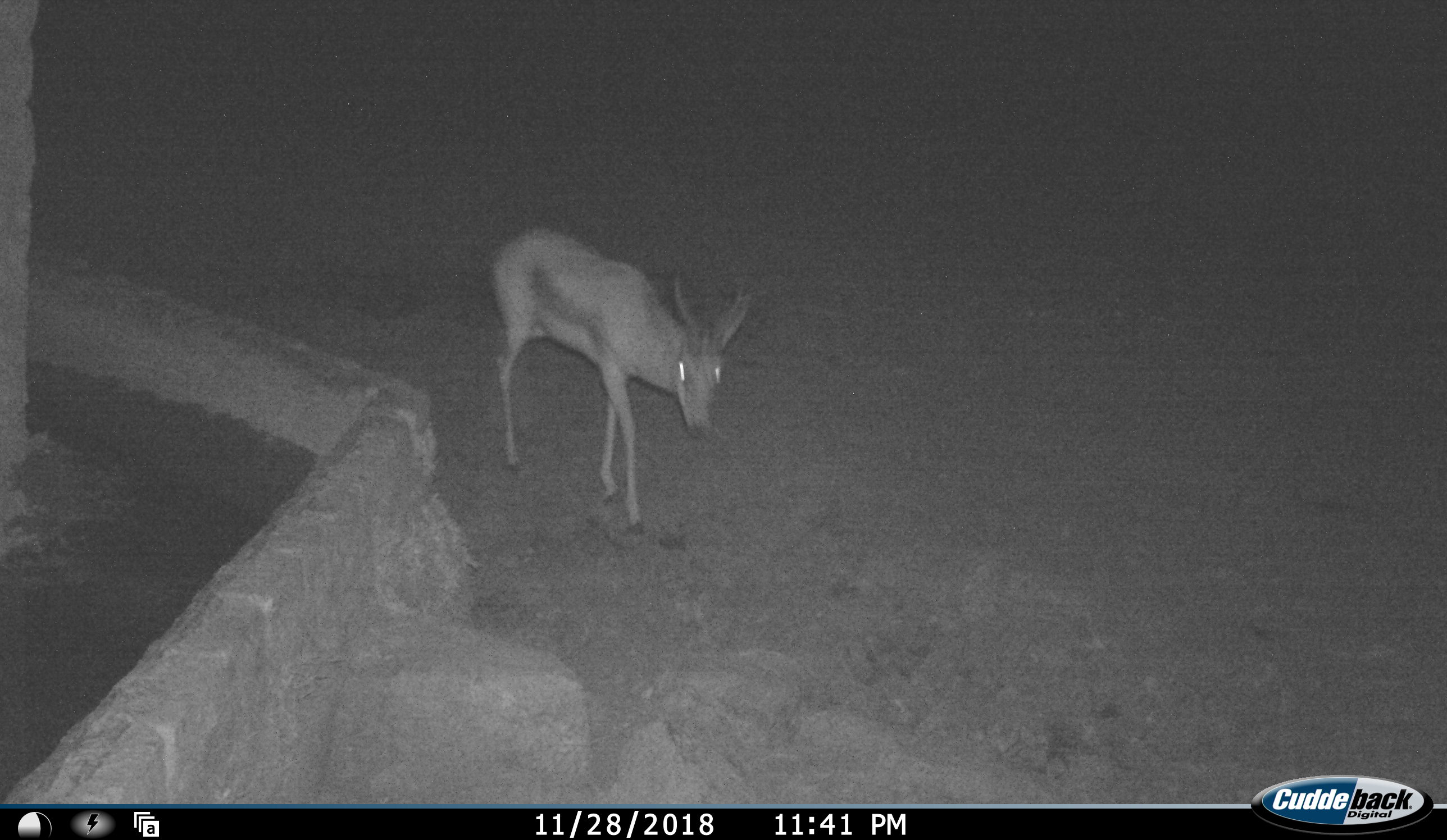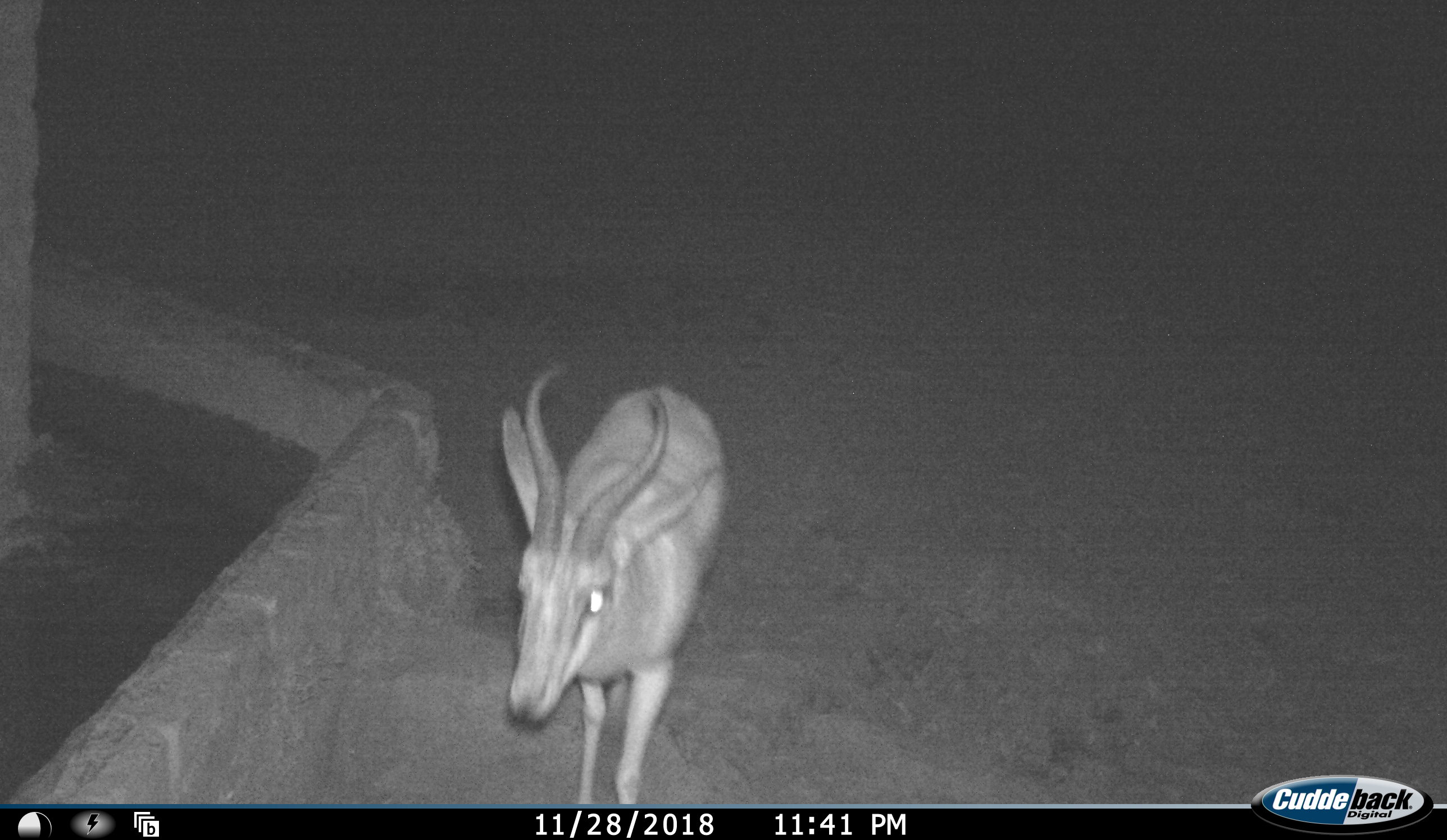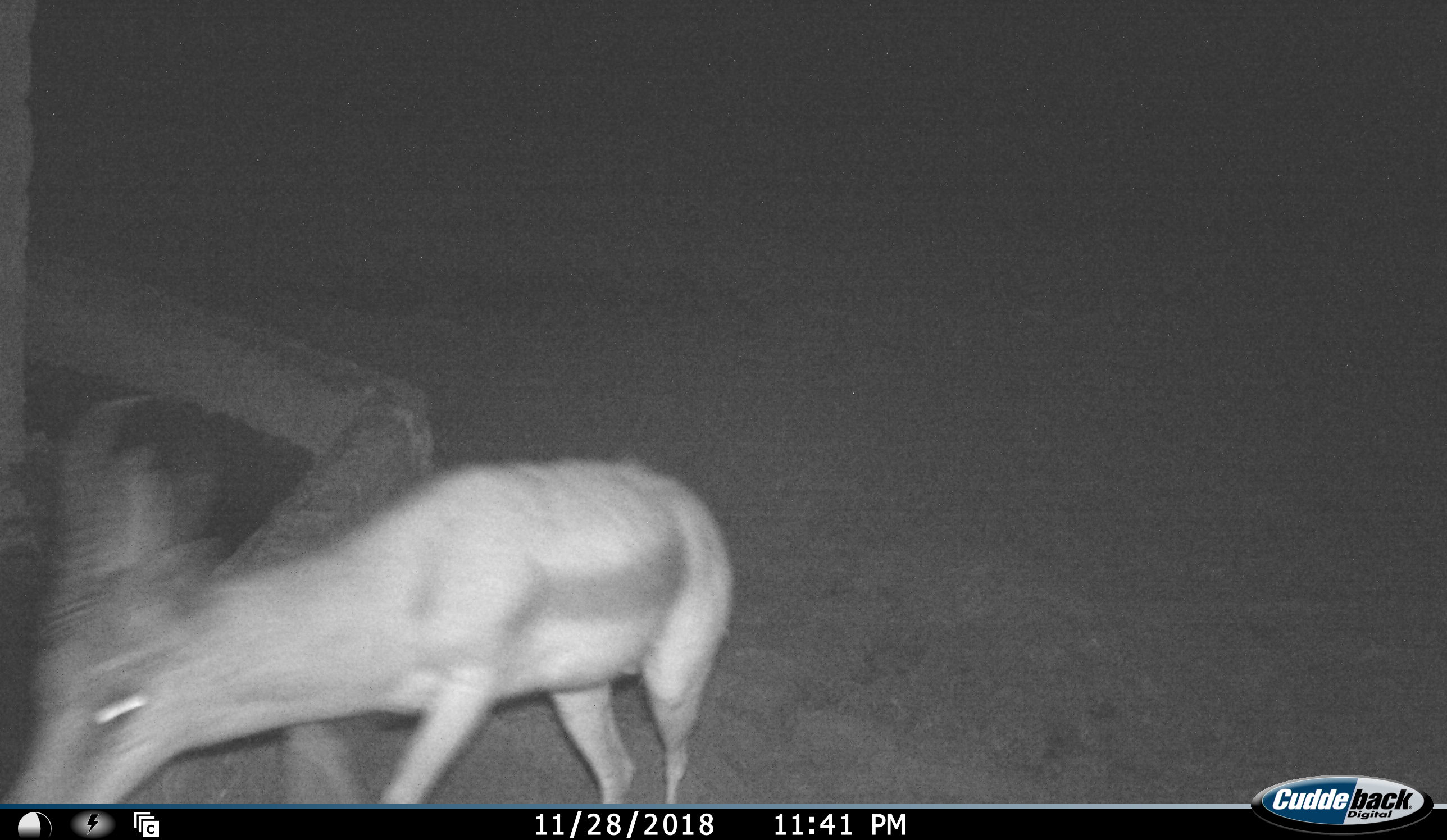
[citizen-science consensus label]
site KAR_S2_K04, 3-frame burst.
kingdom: Animalia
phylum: Chordata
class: Mammalia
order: Artiodactyla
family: Bovidae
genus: Antidorcas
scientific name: Antidorcas marsupialis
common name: springbok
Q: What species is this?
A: Springbok (Antidorcas marsupialis).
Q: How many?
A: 1.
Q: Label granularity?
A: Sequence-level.